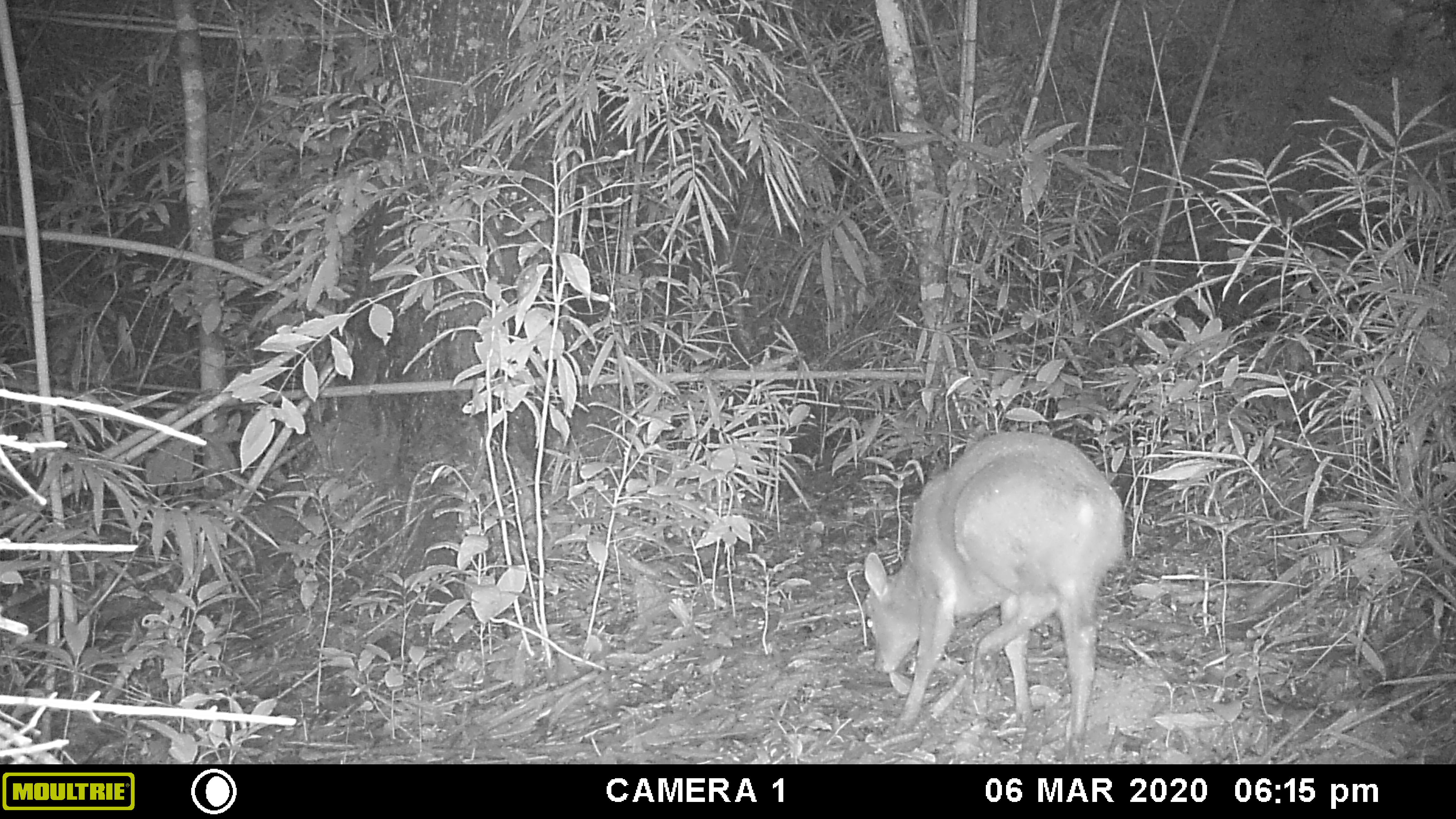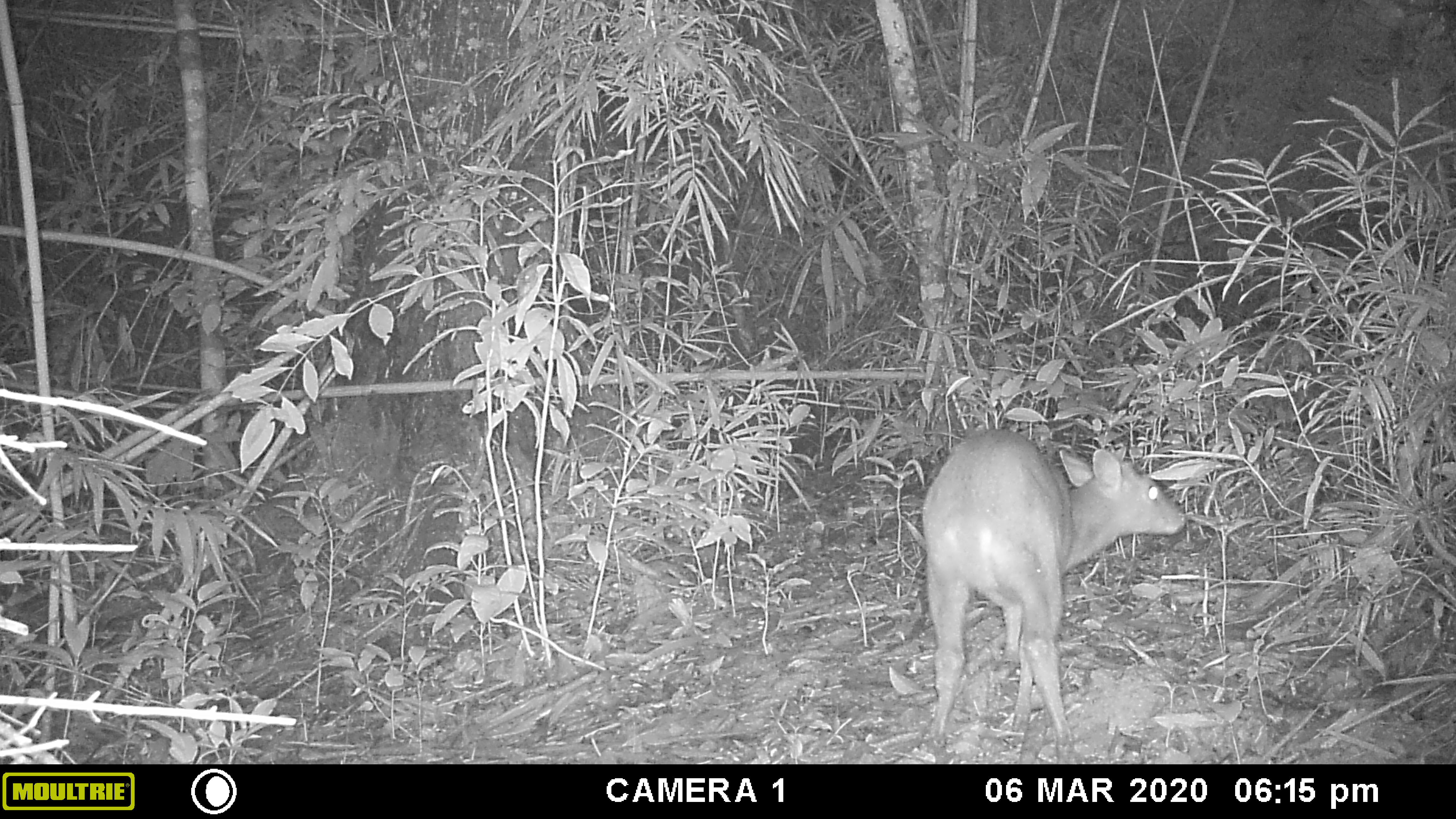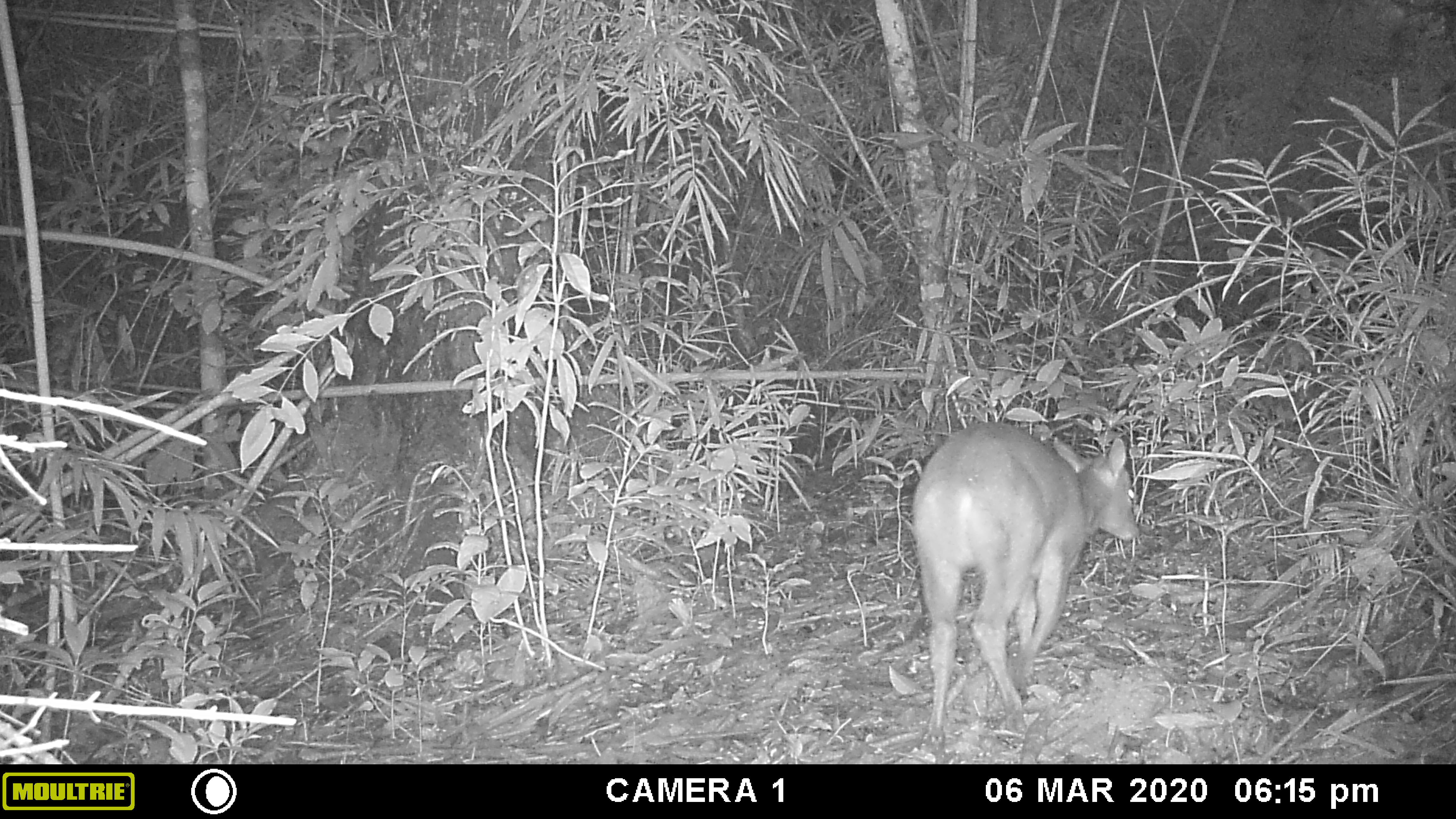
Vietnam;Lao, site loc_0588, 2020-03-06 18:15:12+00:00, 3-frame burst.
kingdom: Animalia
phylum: Chordata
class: Mammalia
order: Artiodactyla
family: Cervidae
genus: Muntiacus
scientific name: Muntiacus muntjak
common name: red muntjac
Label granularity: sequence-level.